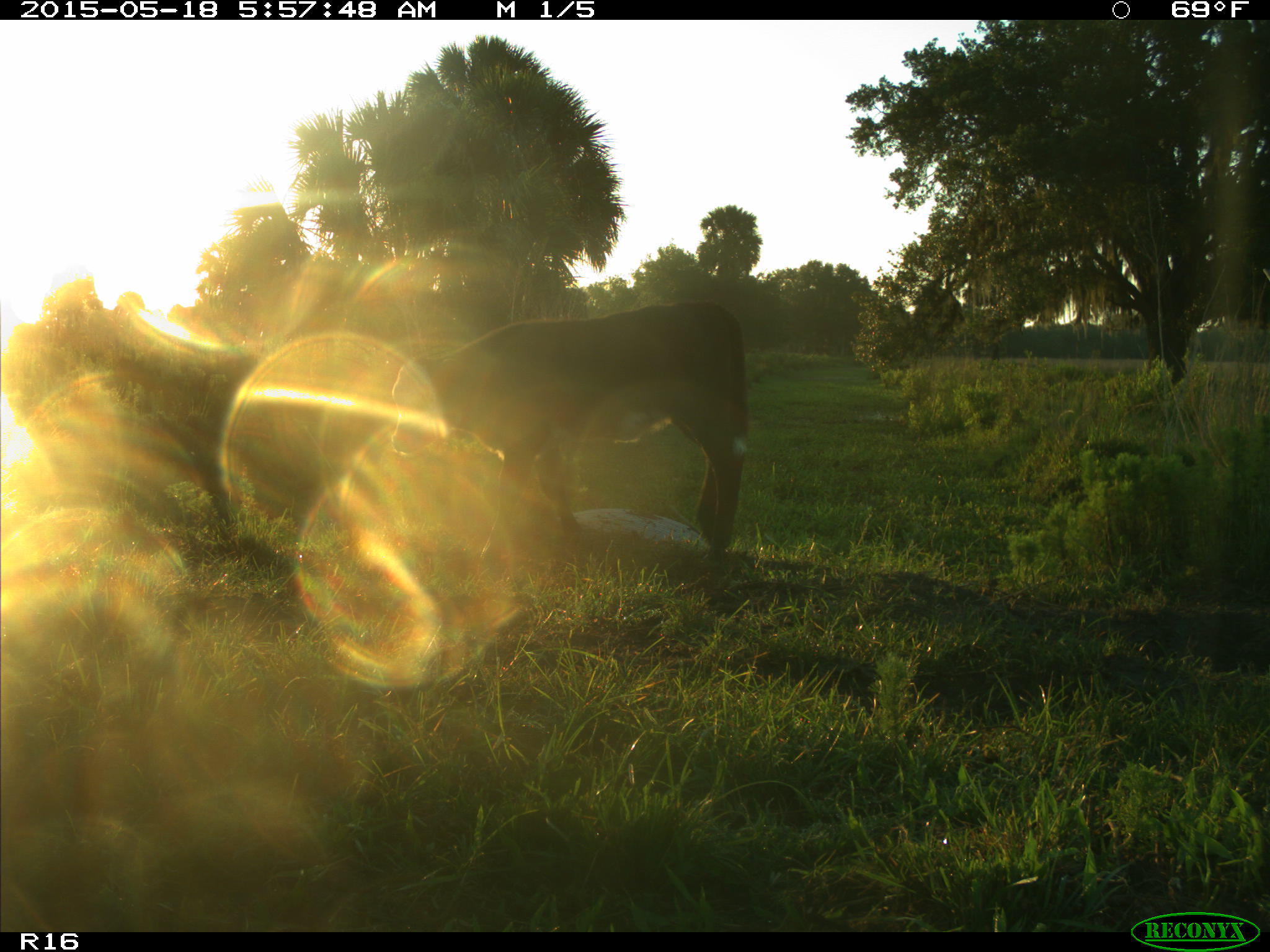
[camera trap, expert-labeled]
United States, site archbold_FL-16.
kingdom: Animalia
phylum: Chordata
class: Mammalia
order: Artiodactyla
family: Bovidae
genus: Bos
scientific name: Bos taurus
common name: domestic cow